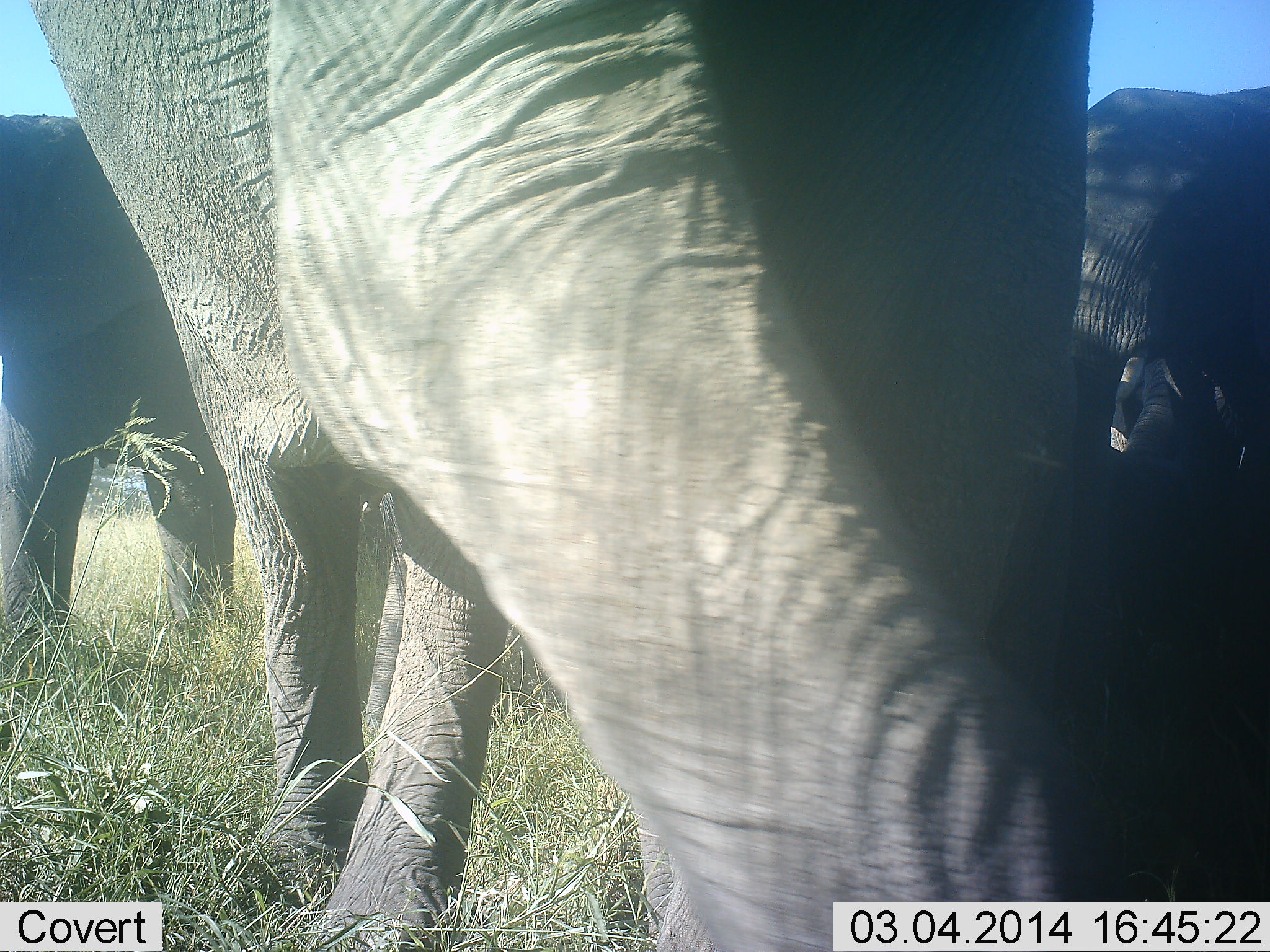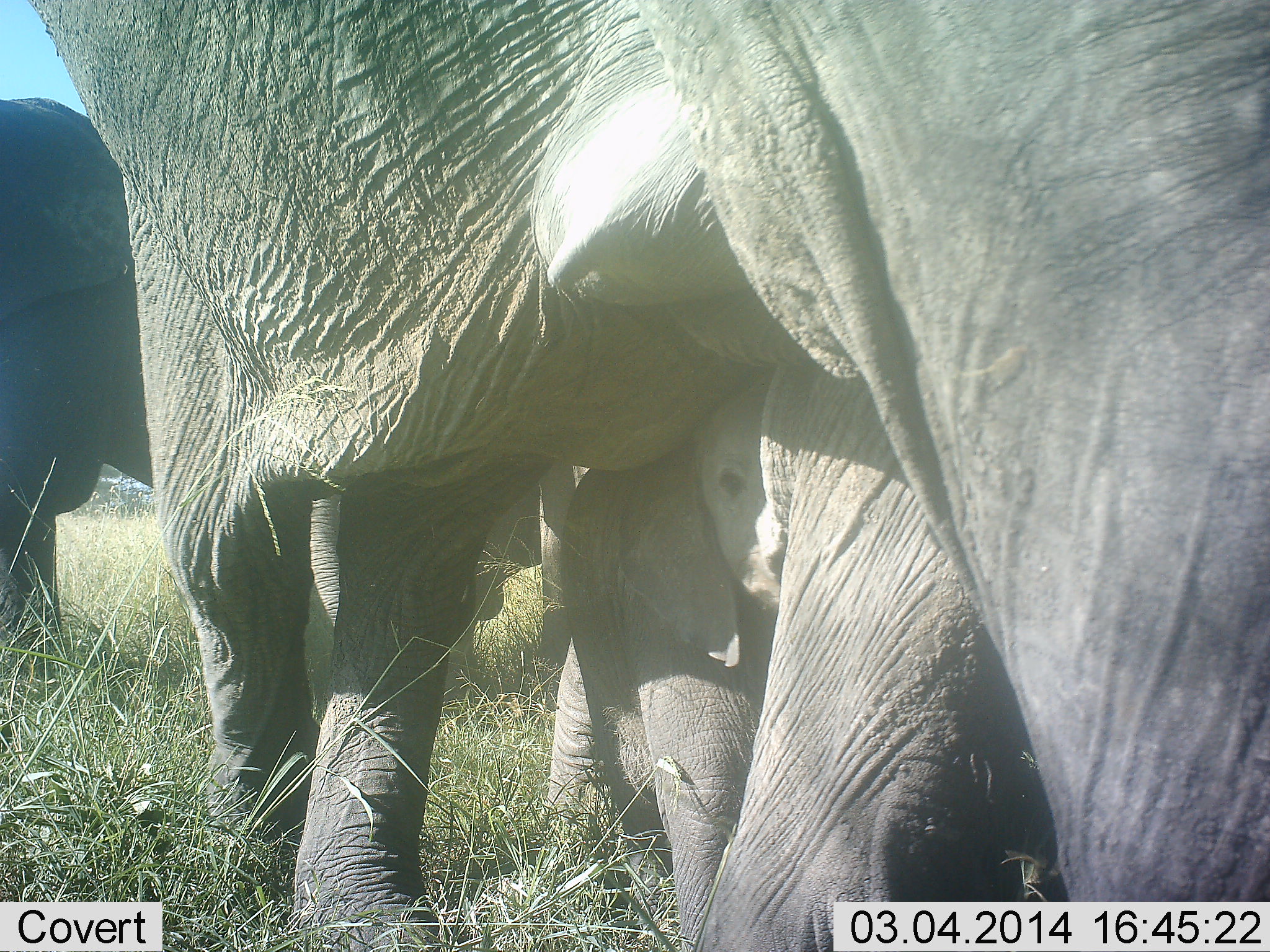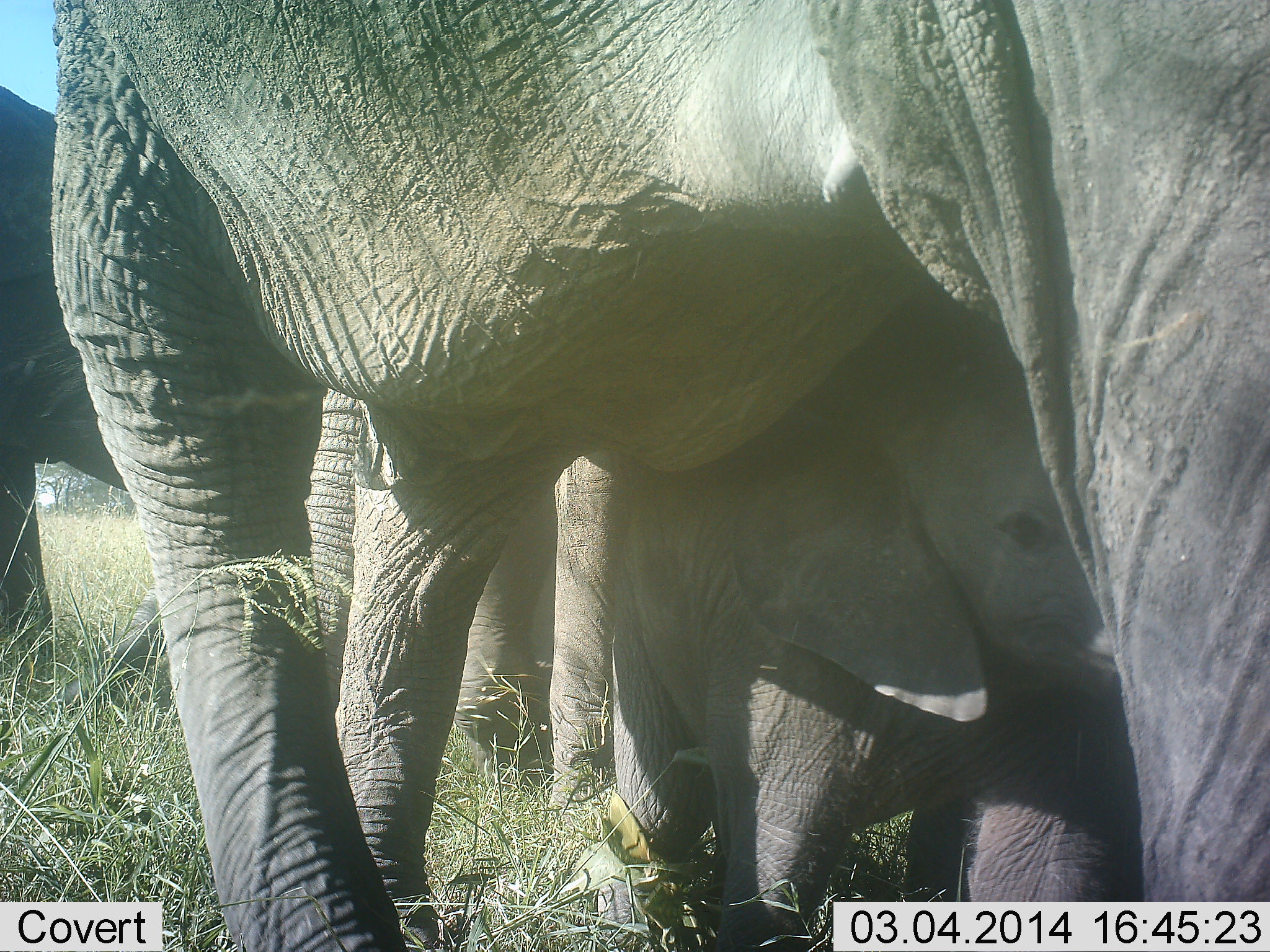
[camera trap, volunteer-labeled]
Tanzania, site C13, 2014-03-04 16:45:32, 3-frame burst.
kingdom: Animalia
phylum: Chordata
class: Mammalia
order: Proboscidea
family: Elephantidae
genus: Loxodonta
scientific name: Loxodonta africana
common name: african bush elephant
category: elephant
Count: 4.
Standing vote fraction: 43%.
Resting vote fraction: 3%.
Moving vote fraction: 72%.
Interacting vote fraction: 23%.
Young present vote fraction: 86%.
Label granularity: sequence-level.